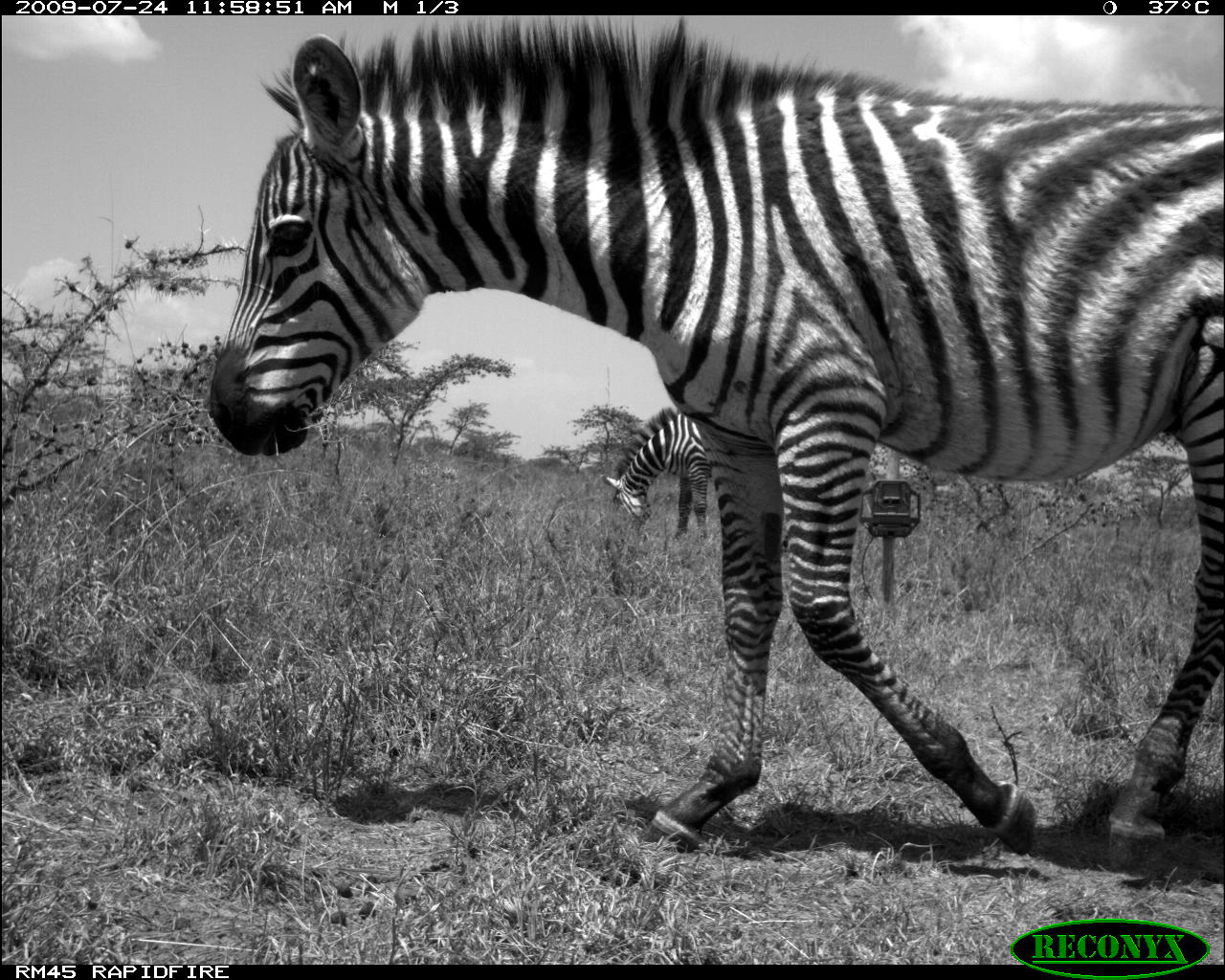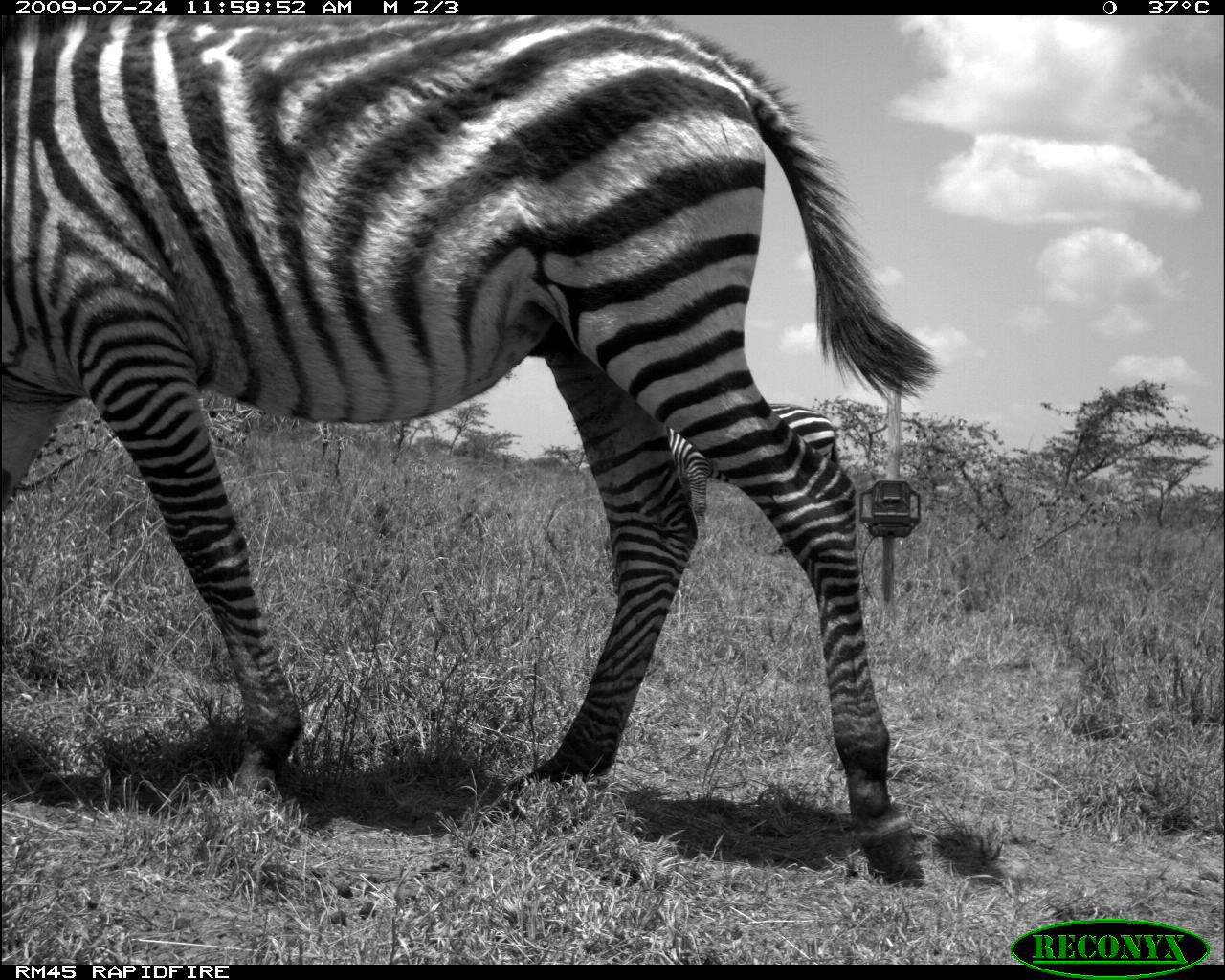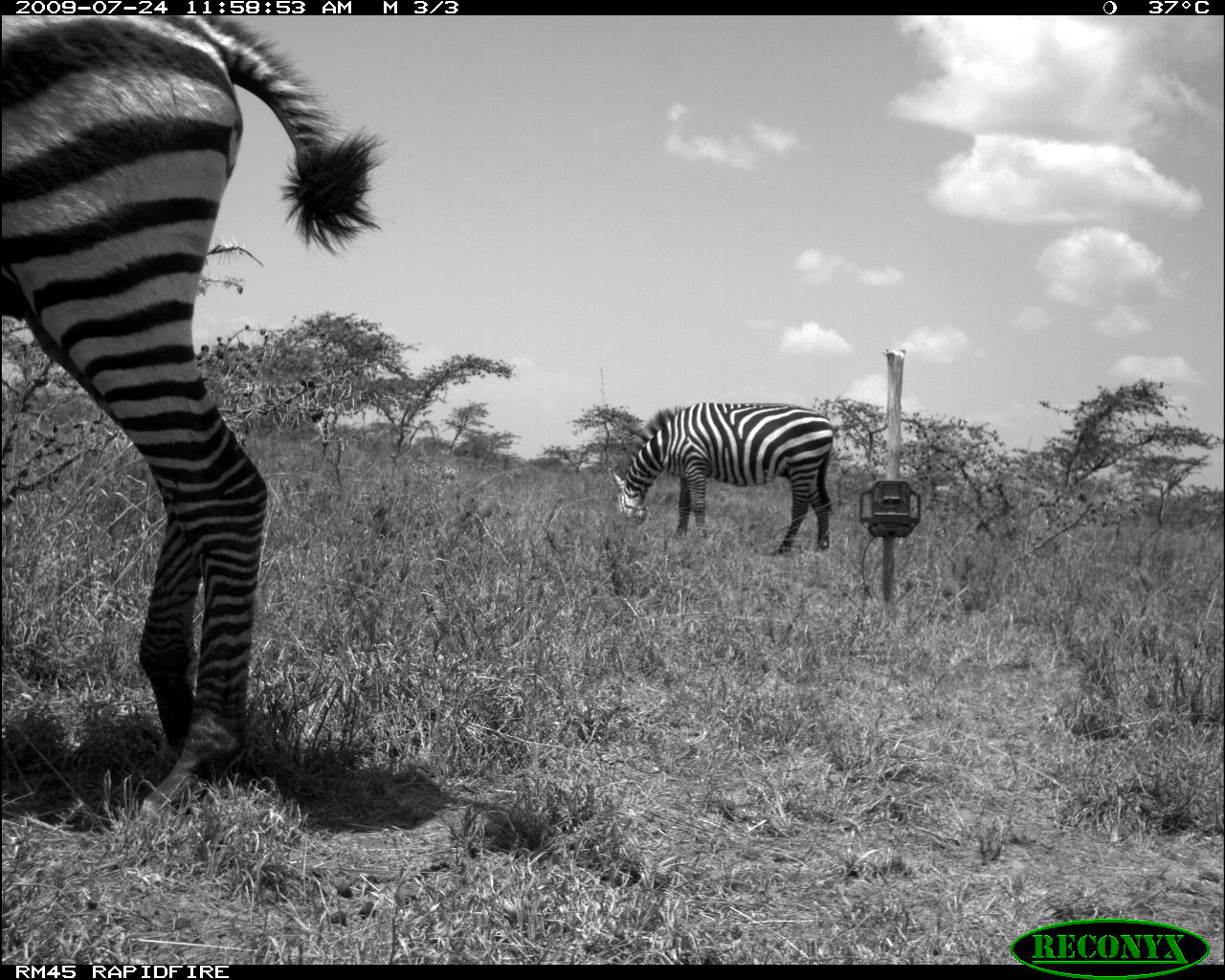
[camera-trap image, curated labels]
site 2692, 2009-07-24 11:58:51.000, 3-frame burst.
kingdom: Animalia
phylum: Chordata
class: Mammalia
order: Perissodactyla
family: Equidae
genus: Equus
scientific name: Equus quagga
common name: plains zebra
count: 2